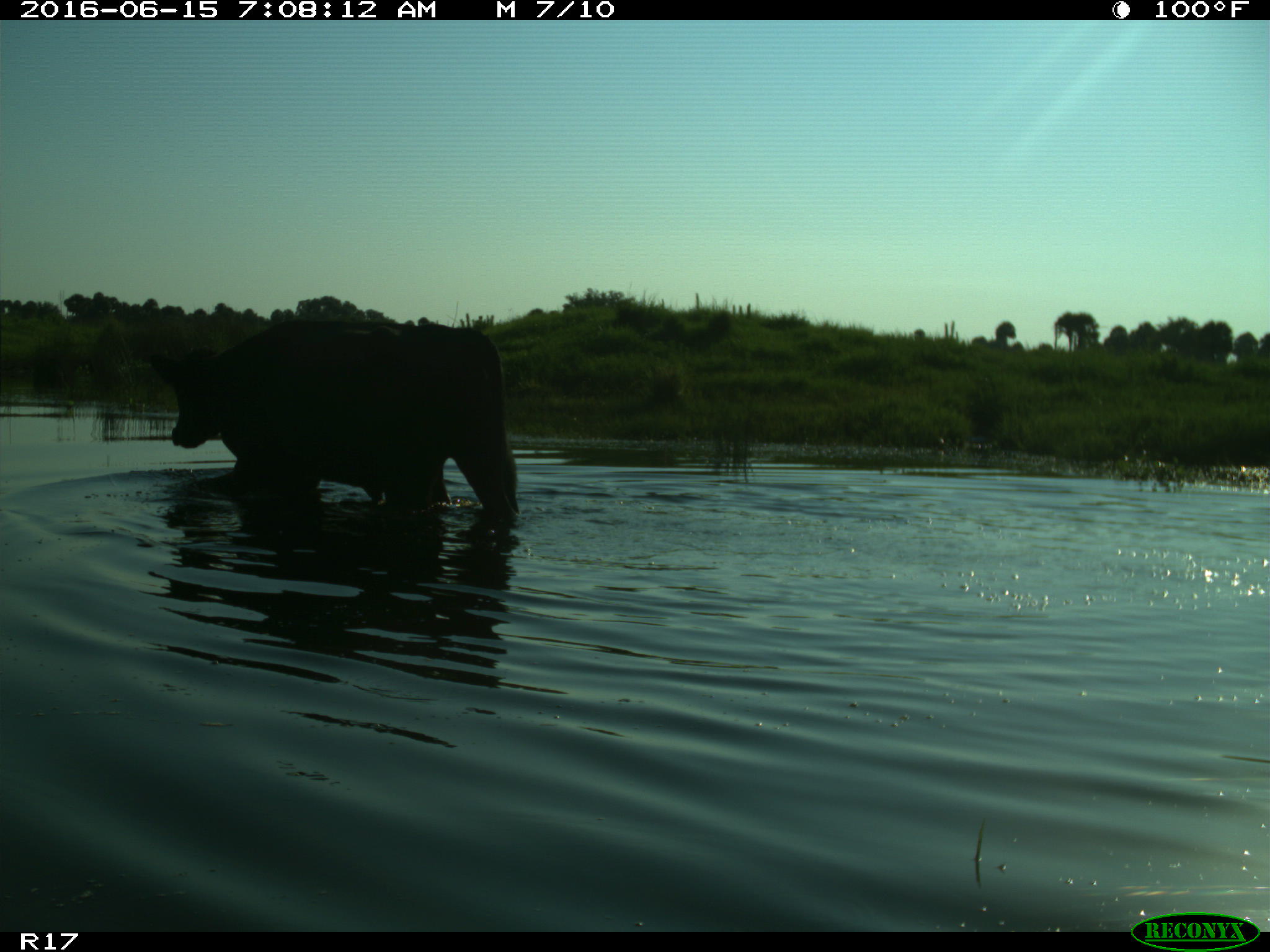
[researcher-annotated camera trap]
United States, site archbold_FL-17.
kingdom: Animalia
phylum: Chordata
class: Mammalia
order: Artiodactyla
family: Bovidae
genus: Bos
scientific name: Bos taurus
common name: domestic cow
Bos taurus (domestic cow).